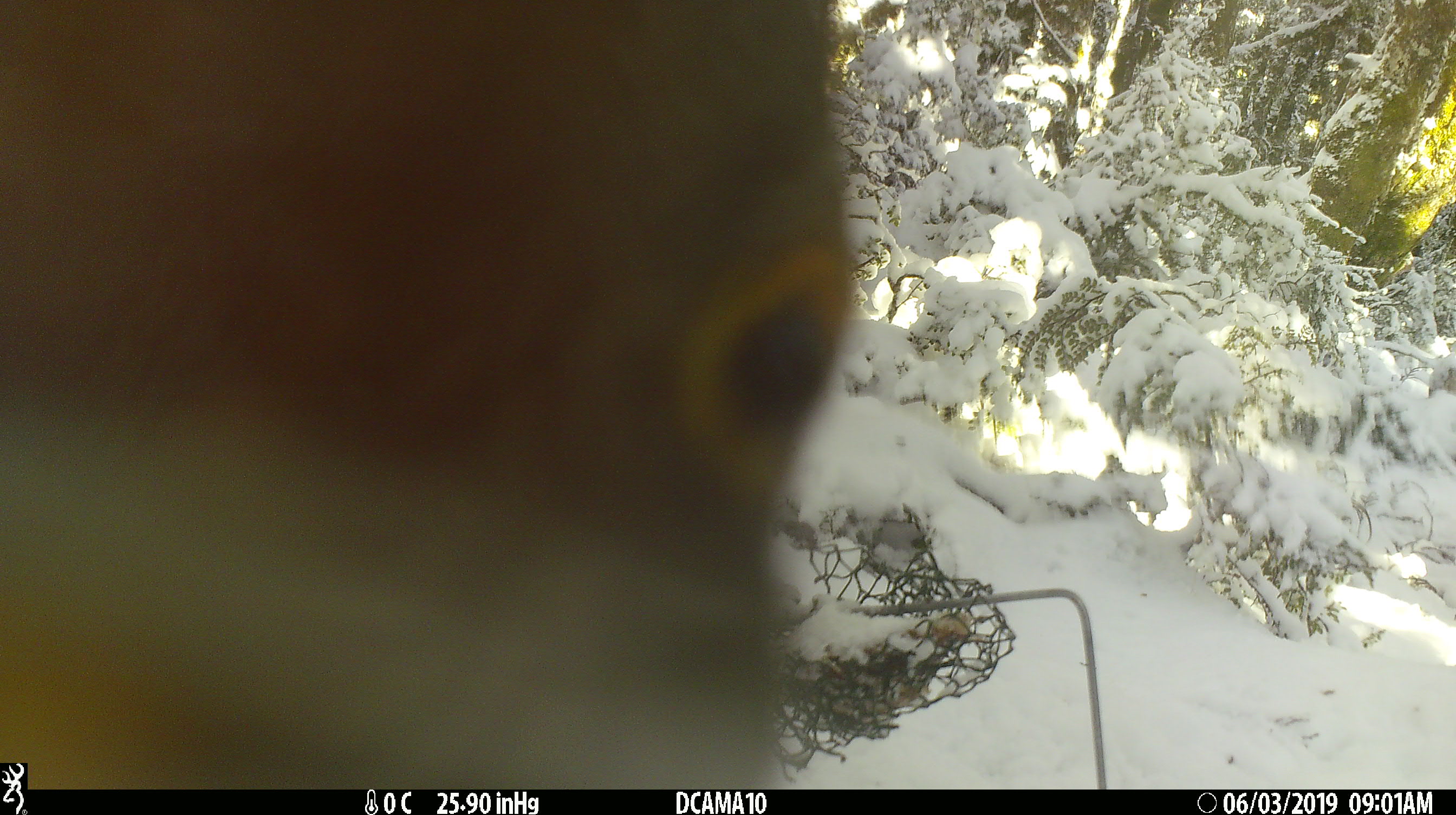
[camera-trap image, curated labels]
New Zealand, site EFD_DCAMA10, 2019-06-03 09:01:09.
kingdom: Animalia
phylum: Chordata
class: Aves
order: Psittaciformes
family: Strigopidae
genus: Nestor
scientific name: Nestor notabilis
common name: kea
Kea (Nestor notabilis).